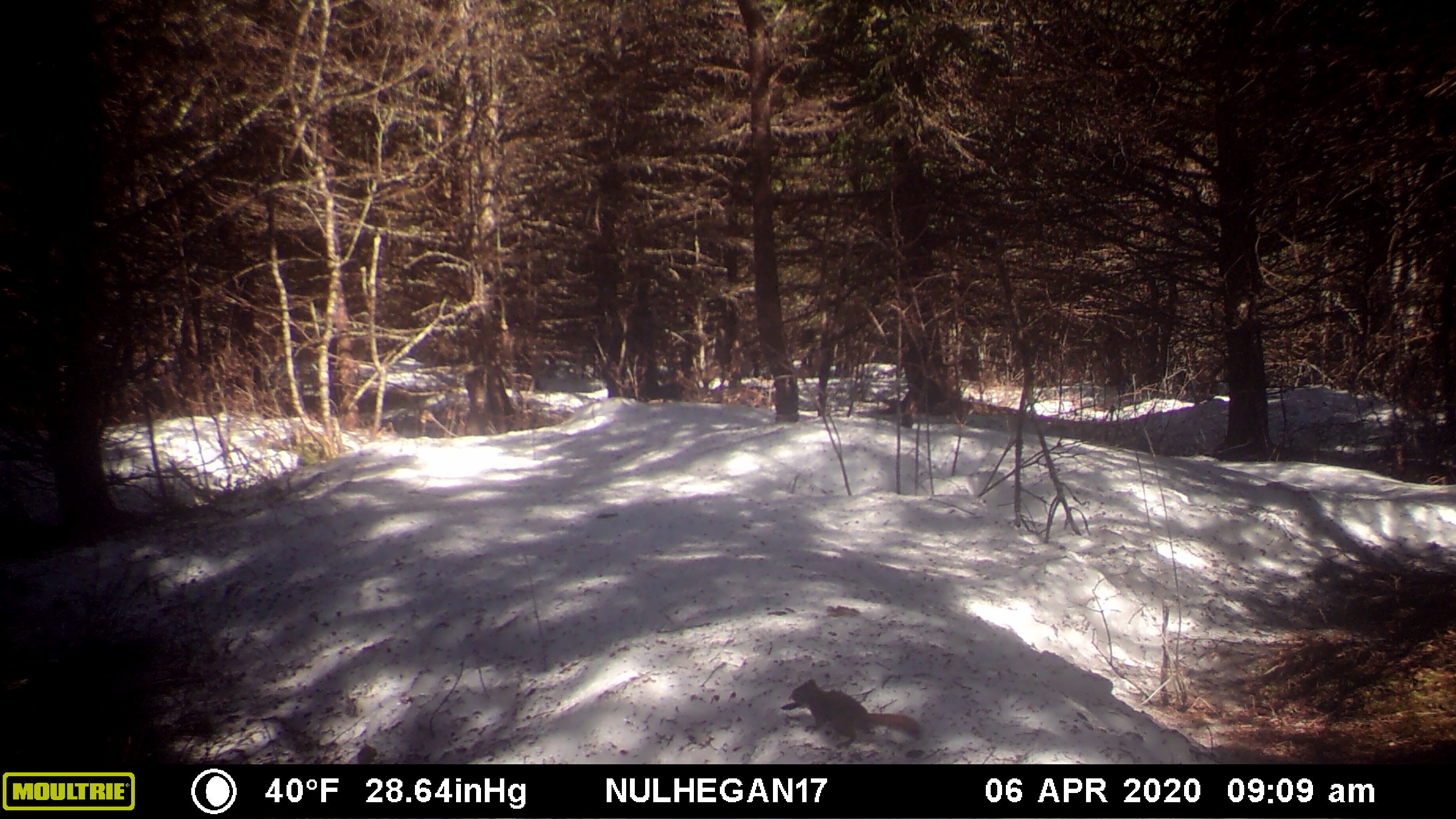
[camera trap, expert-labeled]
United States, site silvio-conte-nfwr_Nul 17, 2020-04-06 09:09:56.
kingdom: Animalia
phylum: Chordata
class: Mammalia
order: Rodentia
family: Sciuridae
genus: Tamiasciurus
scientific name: Tamiasciurus hudsonicus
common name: red squirrel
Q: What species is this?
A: Red squirrel (Tamiasciurus hudsonicus).